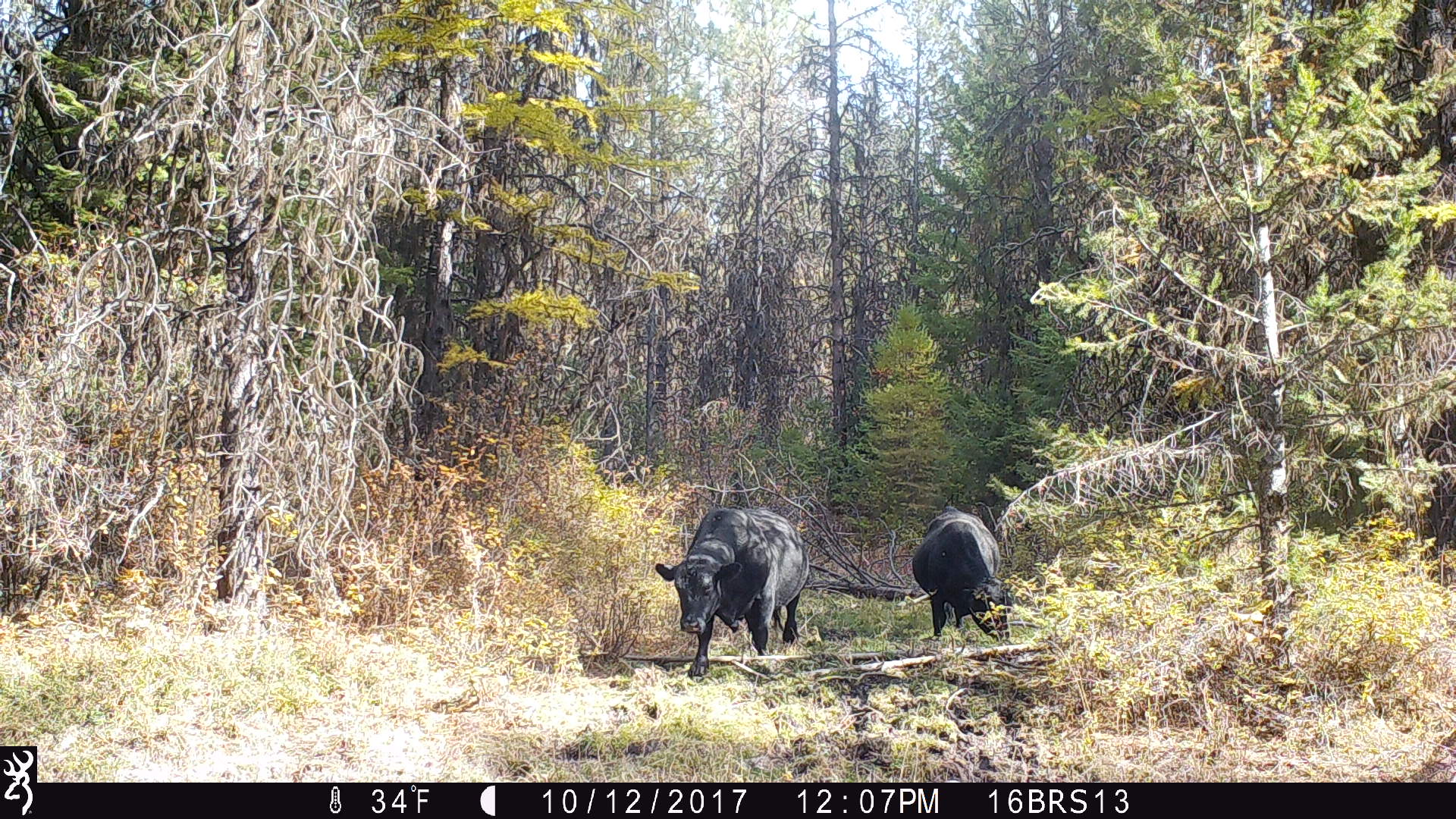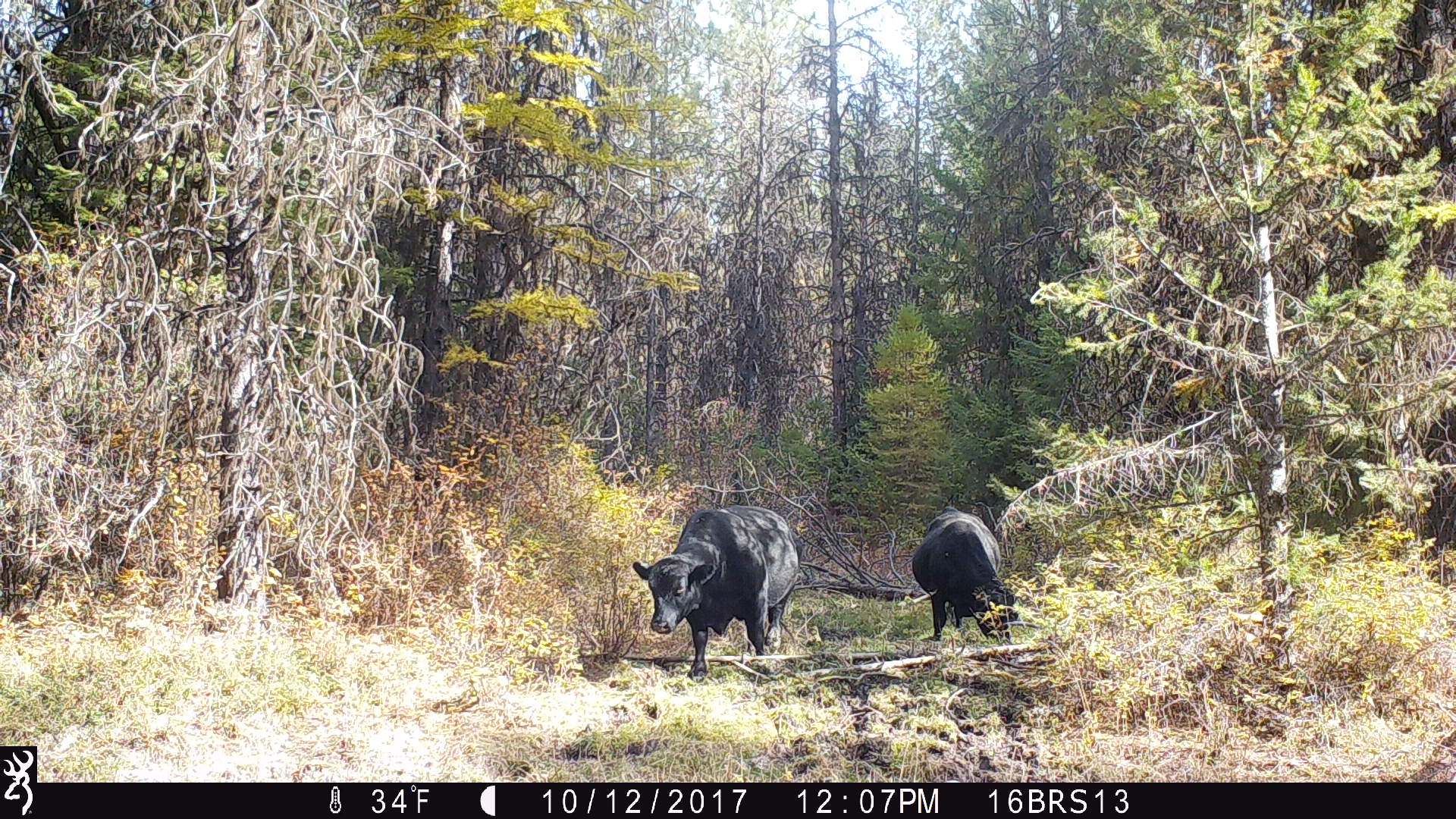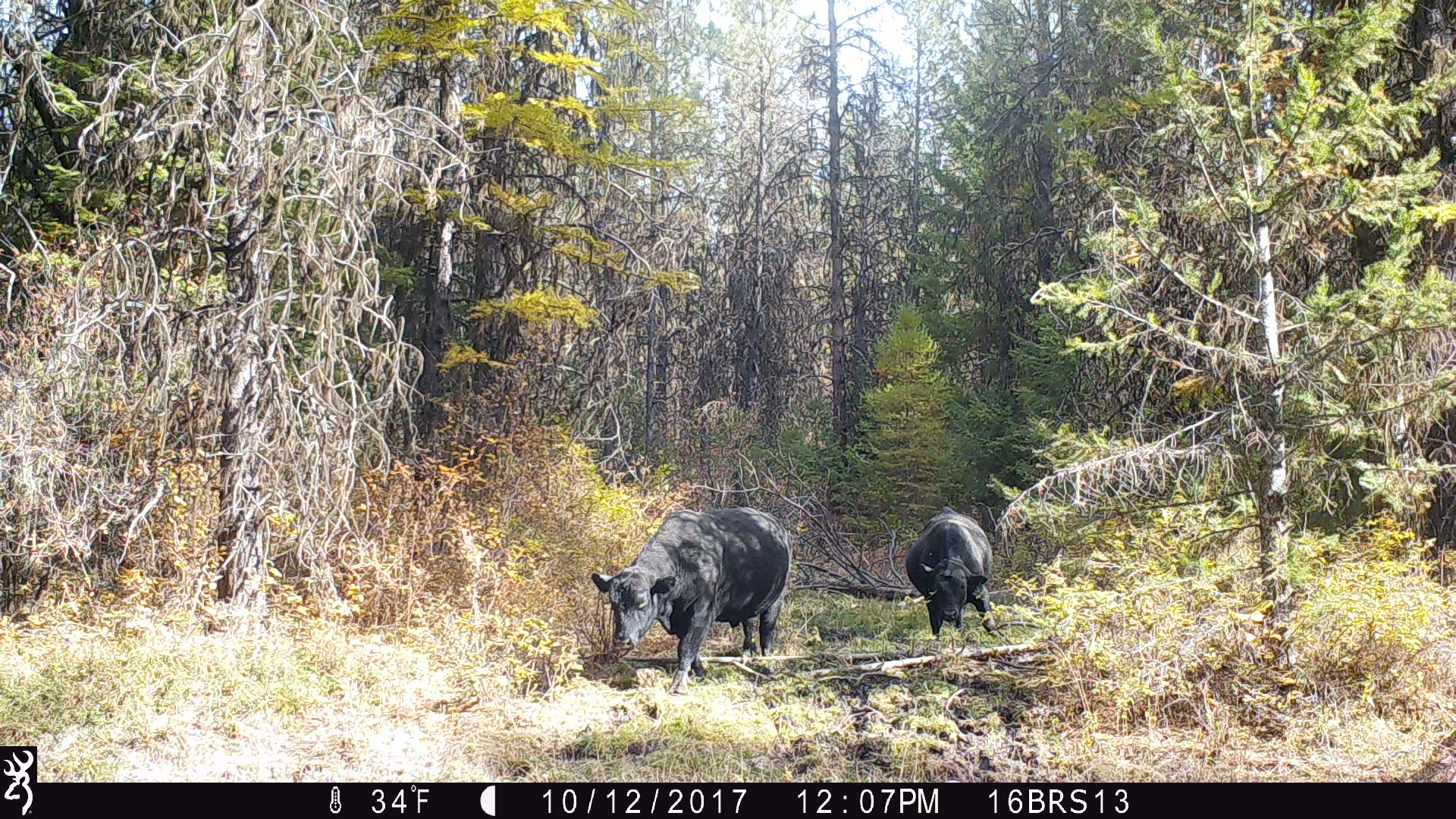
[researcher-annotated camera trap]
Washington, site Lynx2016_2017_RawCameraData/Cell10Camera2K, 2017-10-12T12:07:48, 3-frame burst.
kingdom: Animalia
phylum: Chordata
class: Mammalia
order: Artiodactyla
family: Bovidae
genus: Bos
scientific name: Bos taurus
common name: domestic cattle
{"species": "domestic cattle (Bos taurus)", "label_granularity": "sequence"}